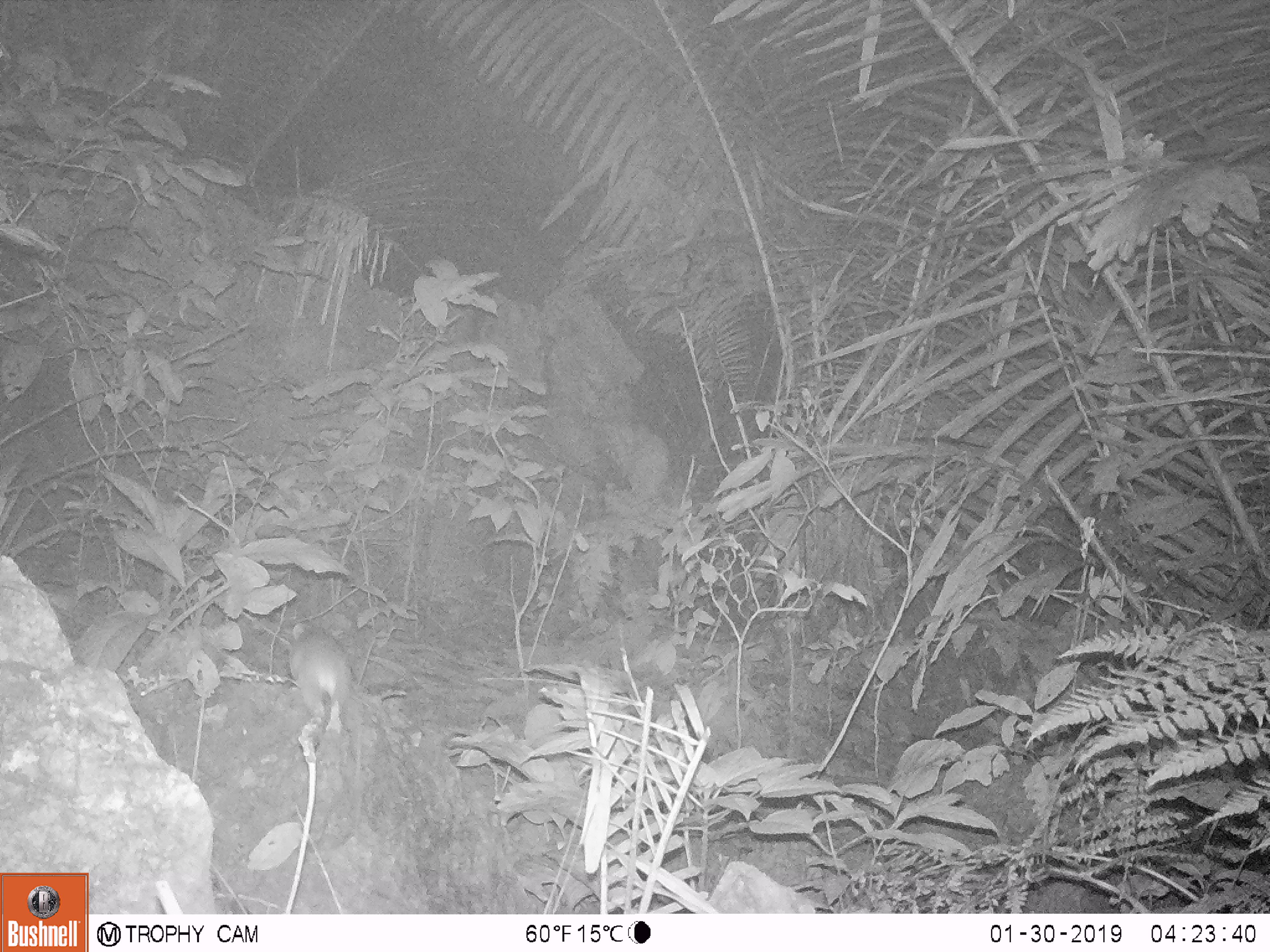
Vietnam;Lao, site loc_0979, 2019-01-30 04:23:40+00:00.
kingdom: Animalia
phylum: Chordata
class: Mammalia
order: Rodentia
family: Muridae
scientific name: Muridae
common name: old-world mice and rats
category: unidentified murid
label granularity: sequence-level